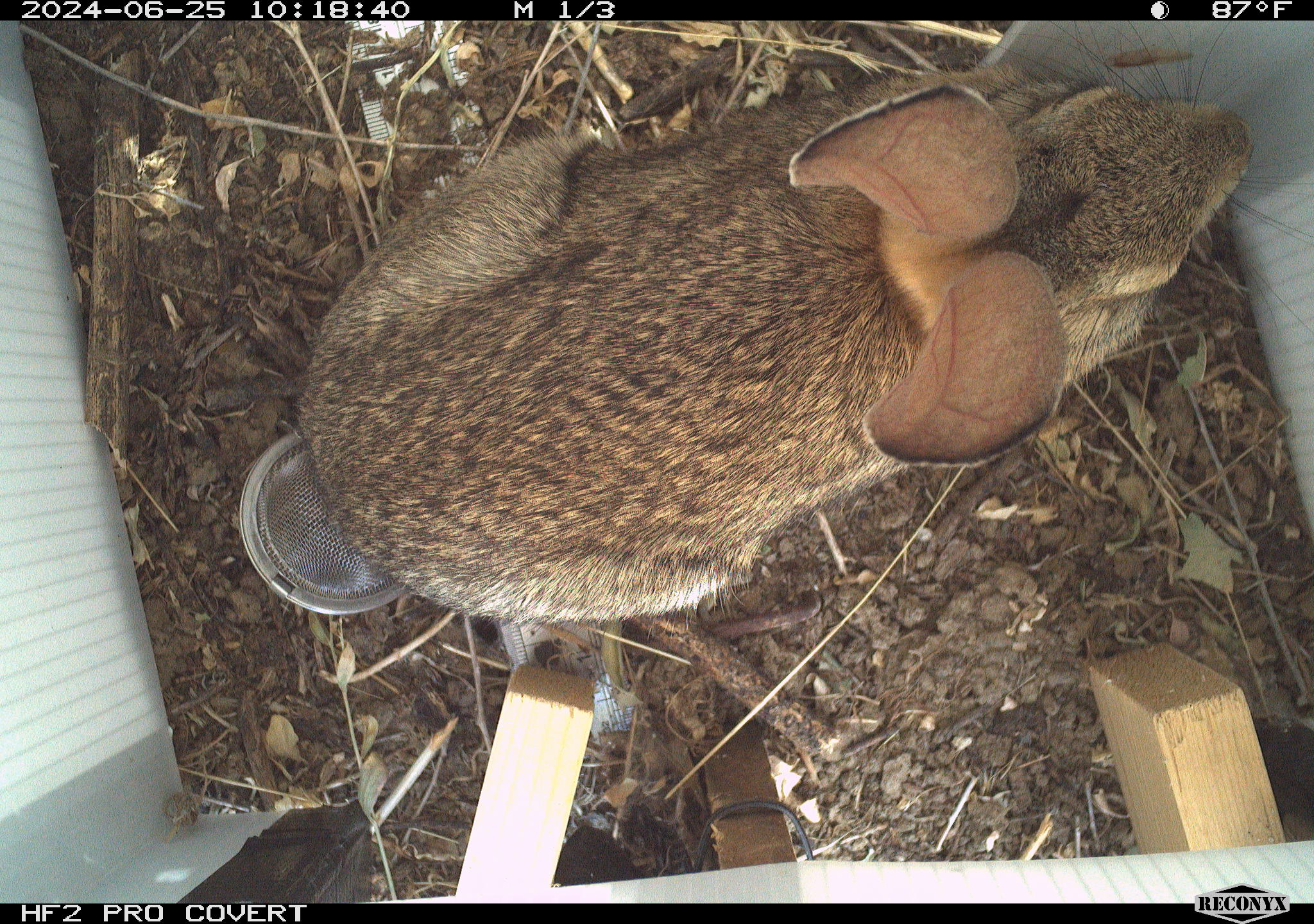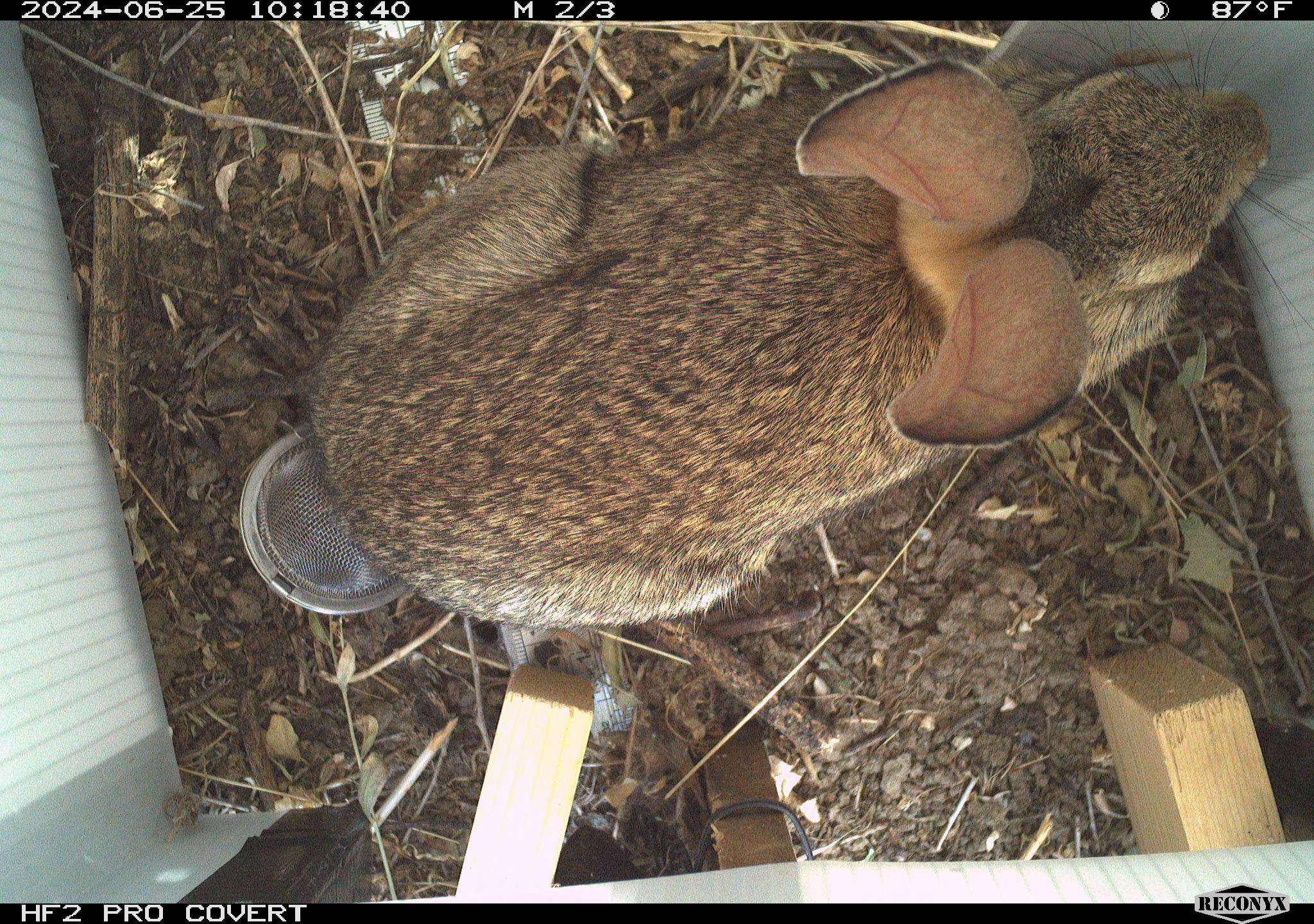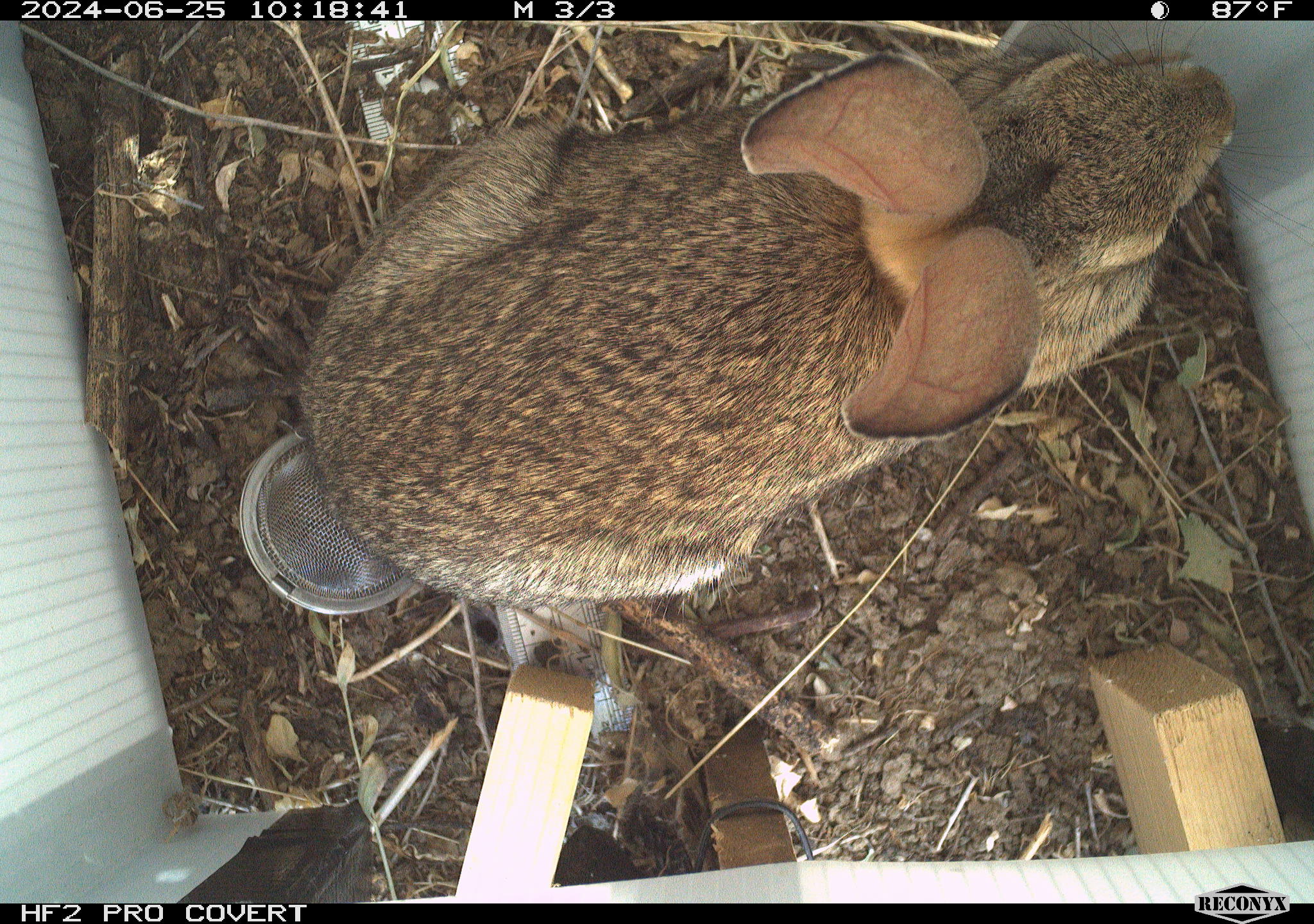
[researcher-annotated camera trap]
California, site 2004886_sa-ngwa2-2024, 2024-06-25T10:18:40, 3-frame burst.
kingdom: Animalia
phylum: Chordata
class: Mammalia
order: Lagomorpha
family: Leporidae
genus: Sylvilagus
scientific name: Sylvilagus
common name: cottontail rabbits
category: sylvilagus species